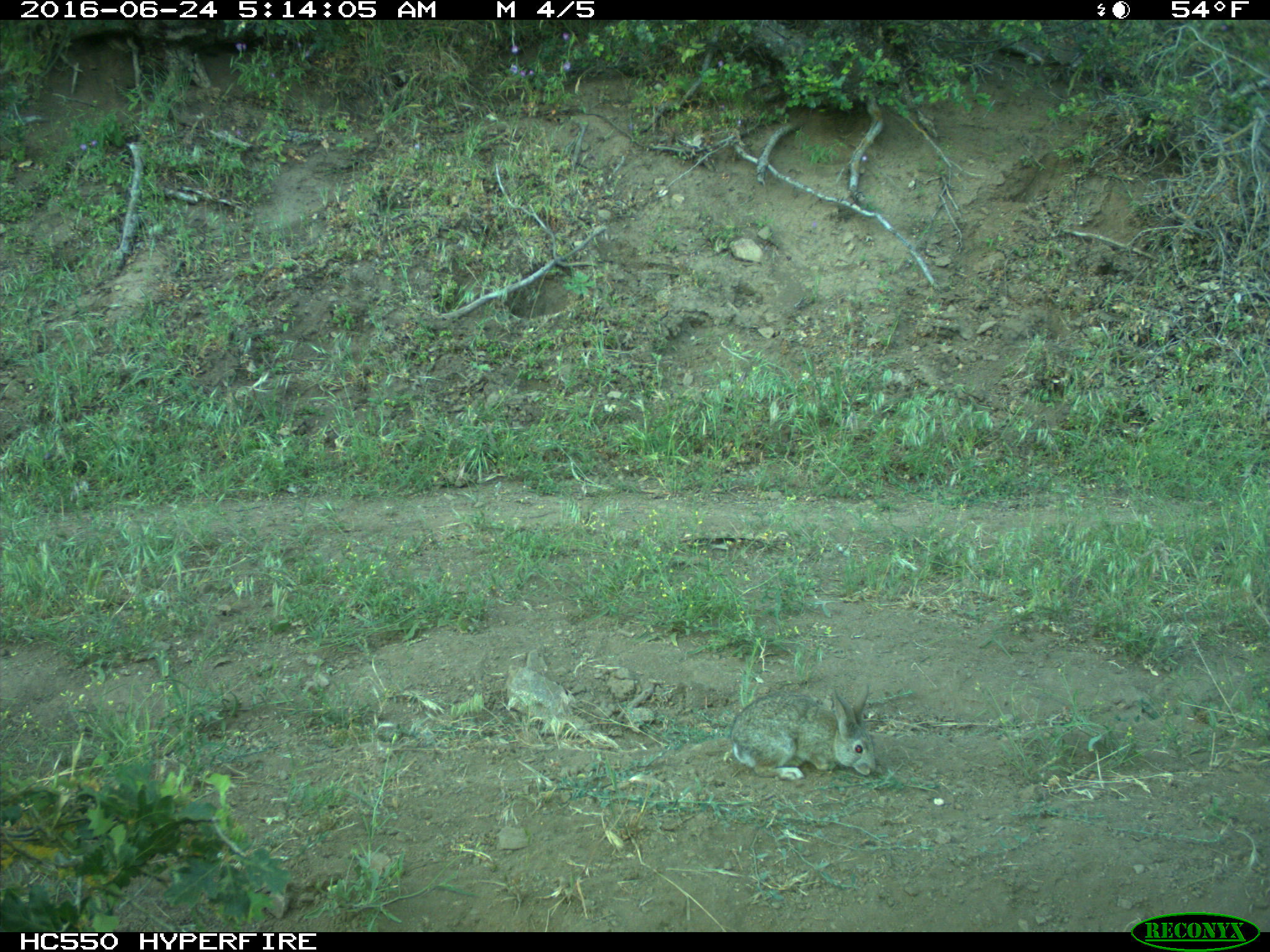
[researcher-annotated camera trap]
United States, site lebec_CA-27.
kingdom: Animalia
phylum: Chordata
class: Mammalia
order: Lagomorpha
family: Leporidae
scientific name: Leporidae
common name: rabbits and hares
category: unidentified rabbit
Unidentified rabbit (rabbits and hares) (Leporidae).